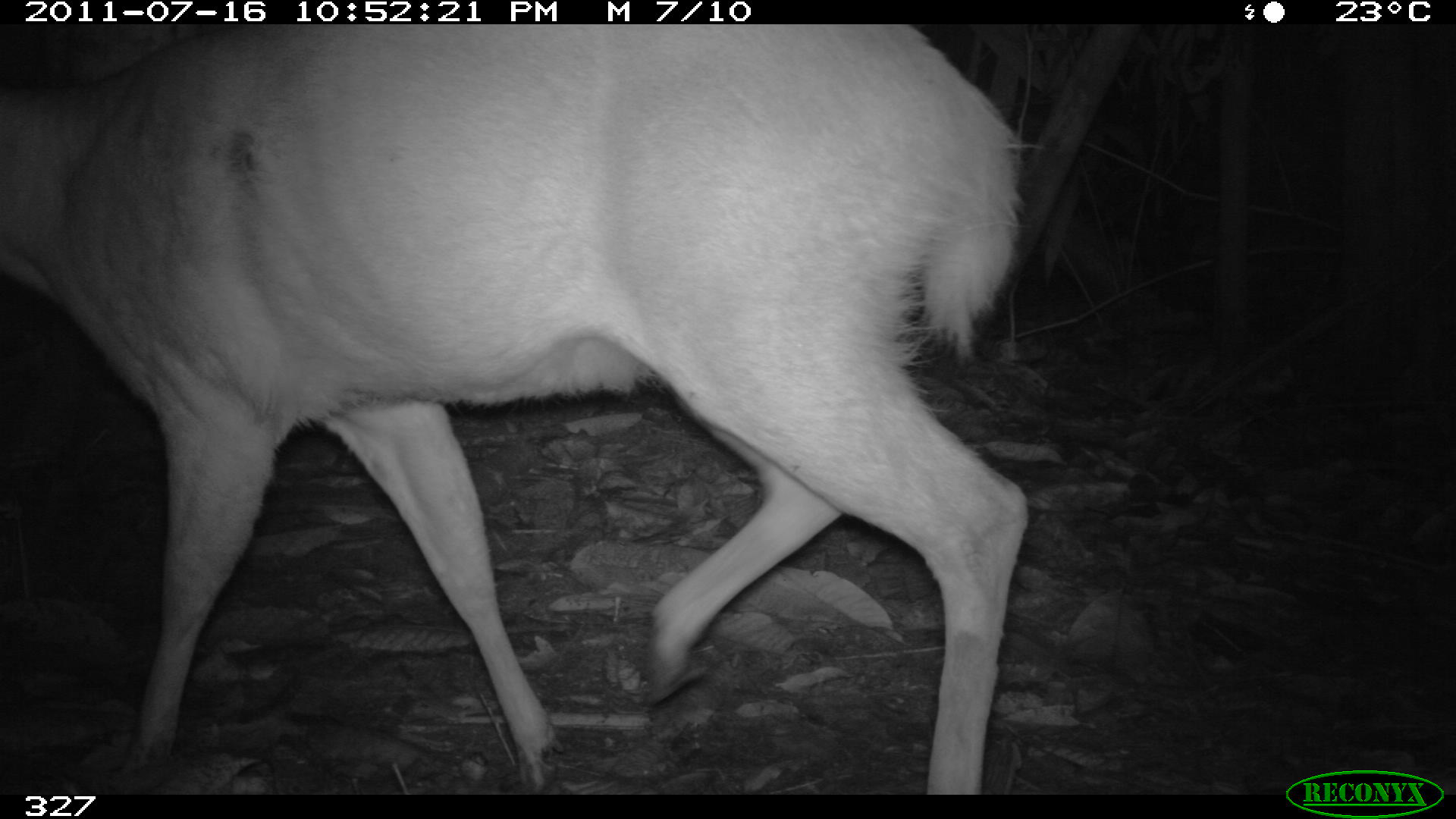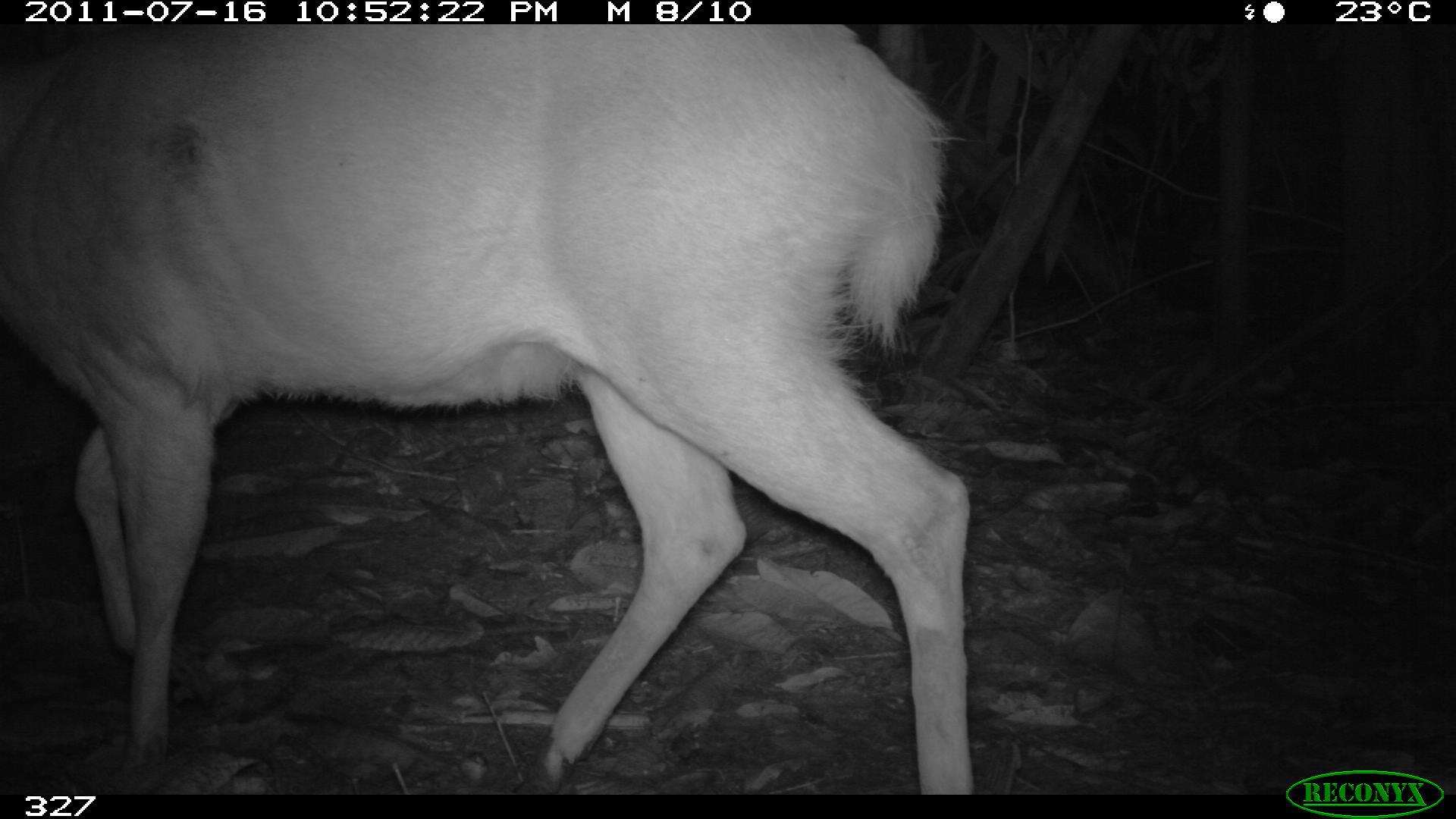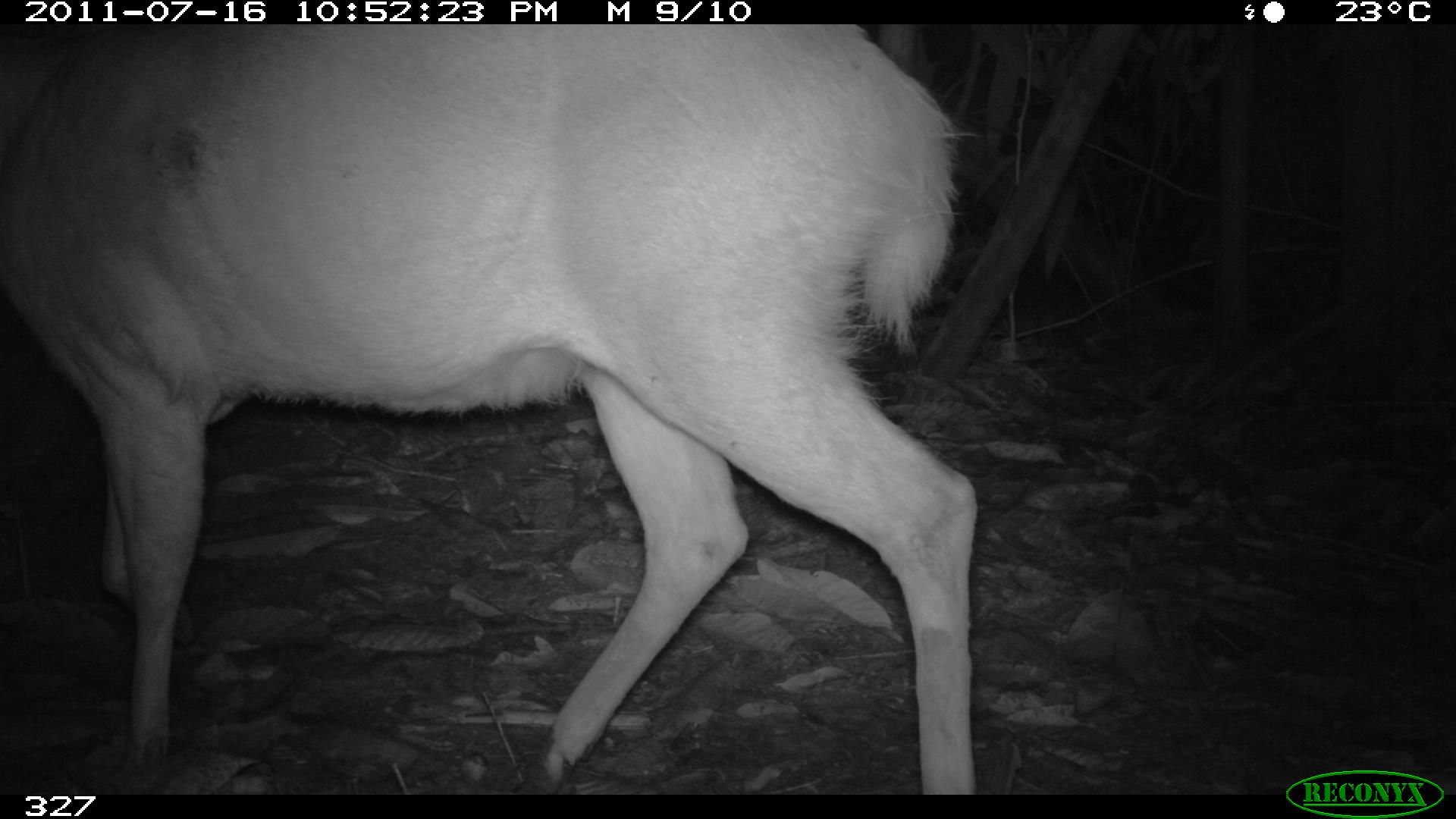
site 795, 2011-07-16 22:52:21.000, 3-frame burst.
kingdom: Animalia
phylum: Chordata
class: Mammalia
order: Artiodactyla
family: Cervidae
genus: Mazama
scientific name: Mazama americana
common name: red brocket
Mazama americana (red brocket).